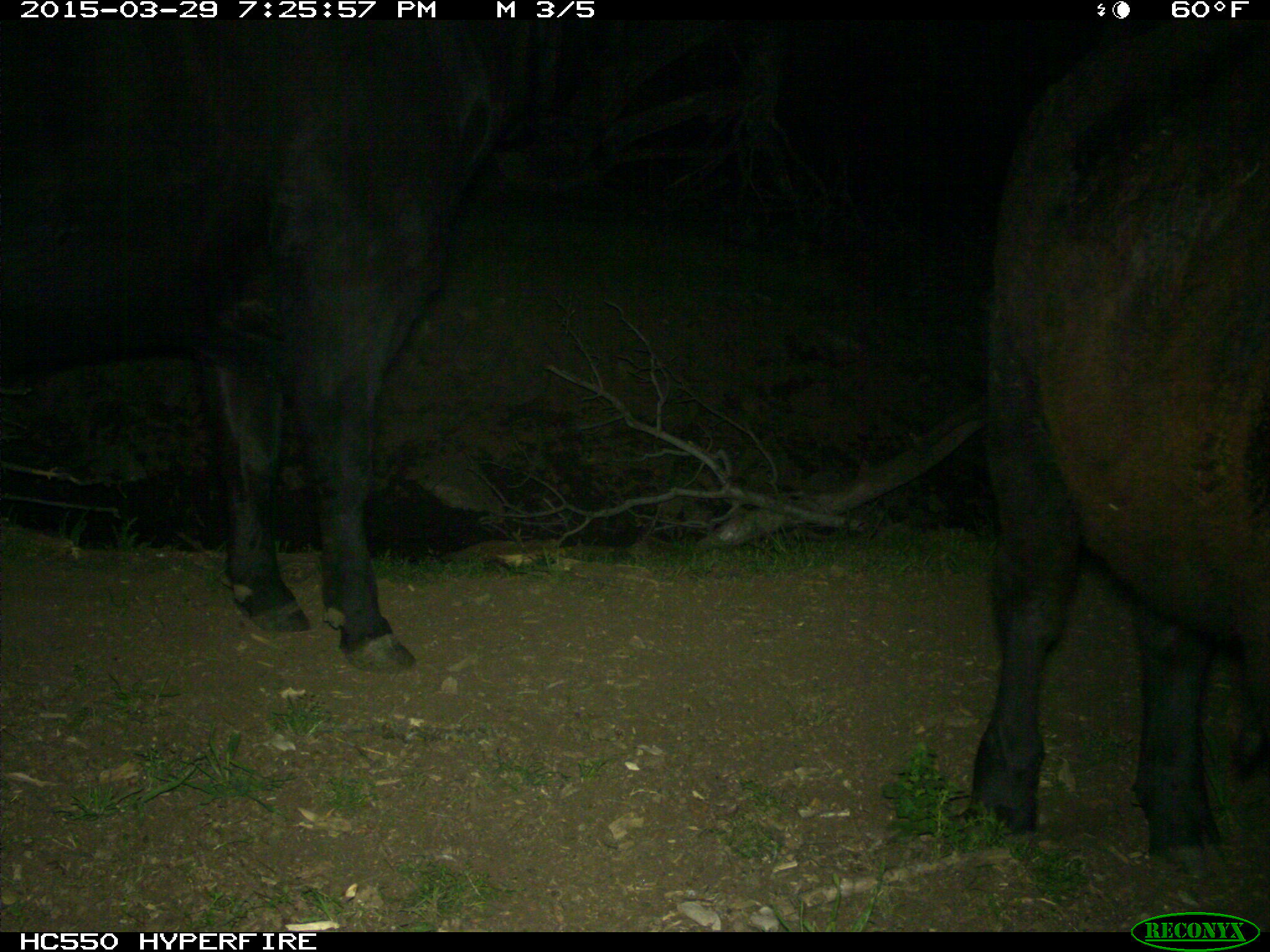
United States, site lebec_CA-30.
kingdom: Animalia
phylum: Chordata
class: Mammalia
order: Artiodactyla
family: Bovidae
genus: Bos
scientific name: Bos taurus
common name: domestic cow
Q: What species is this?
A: Bos taurus (domestic cow).